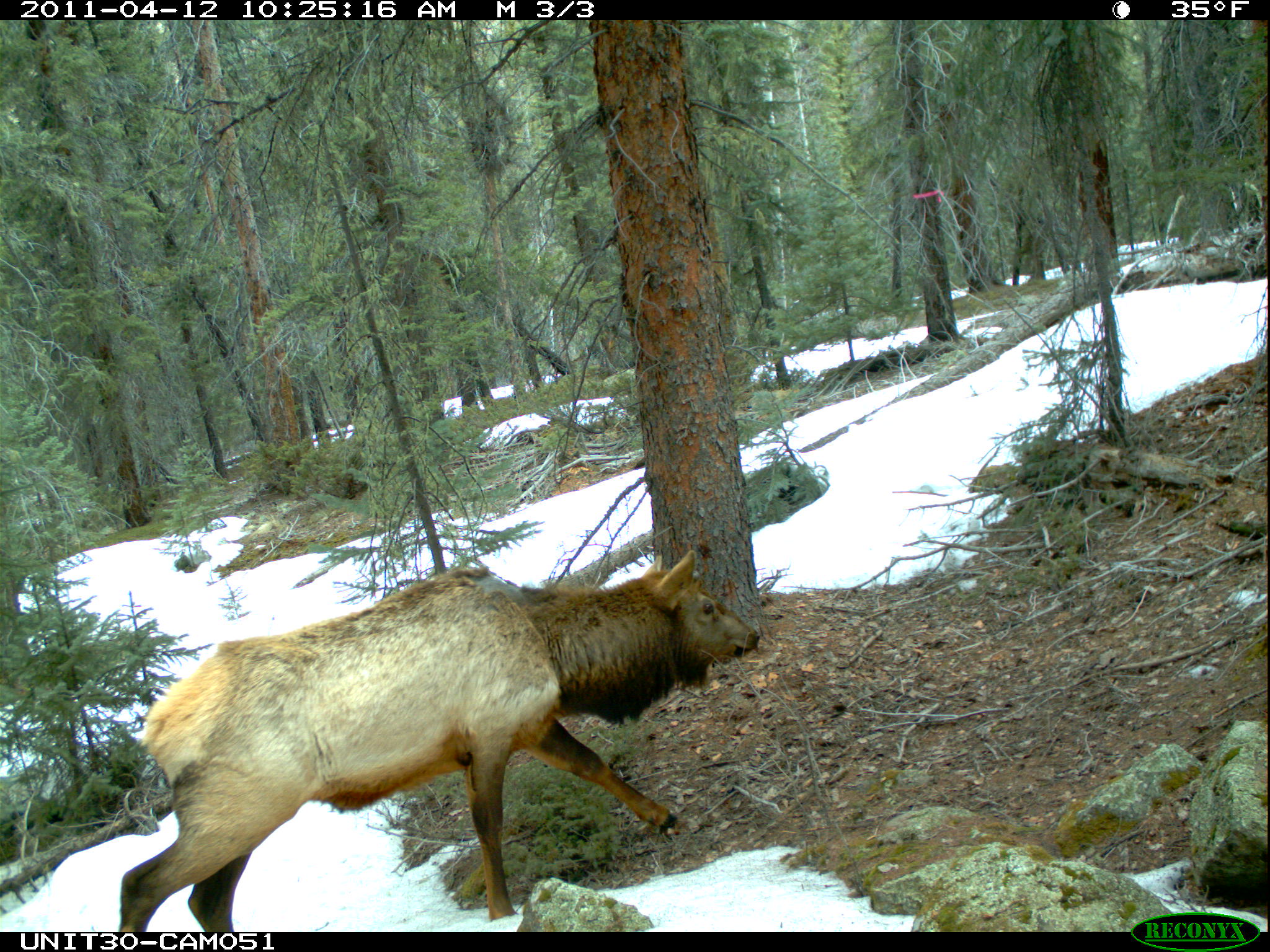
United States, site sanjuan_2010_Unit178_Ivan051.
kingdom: Animalia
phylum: Chordata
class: Mammalia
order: Artiodactyla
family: Cervidae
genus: Cervus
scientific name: Cervus elaphus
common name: red deer